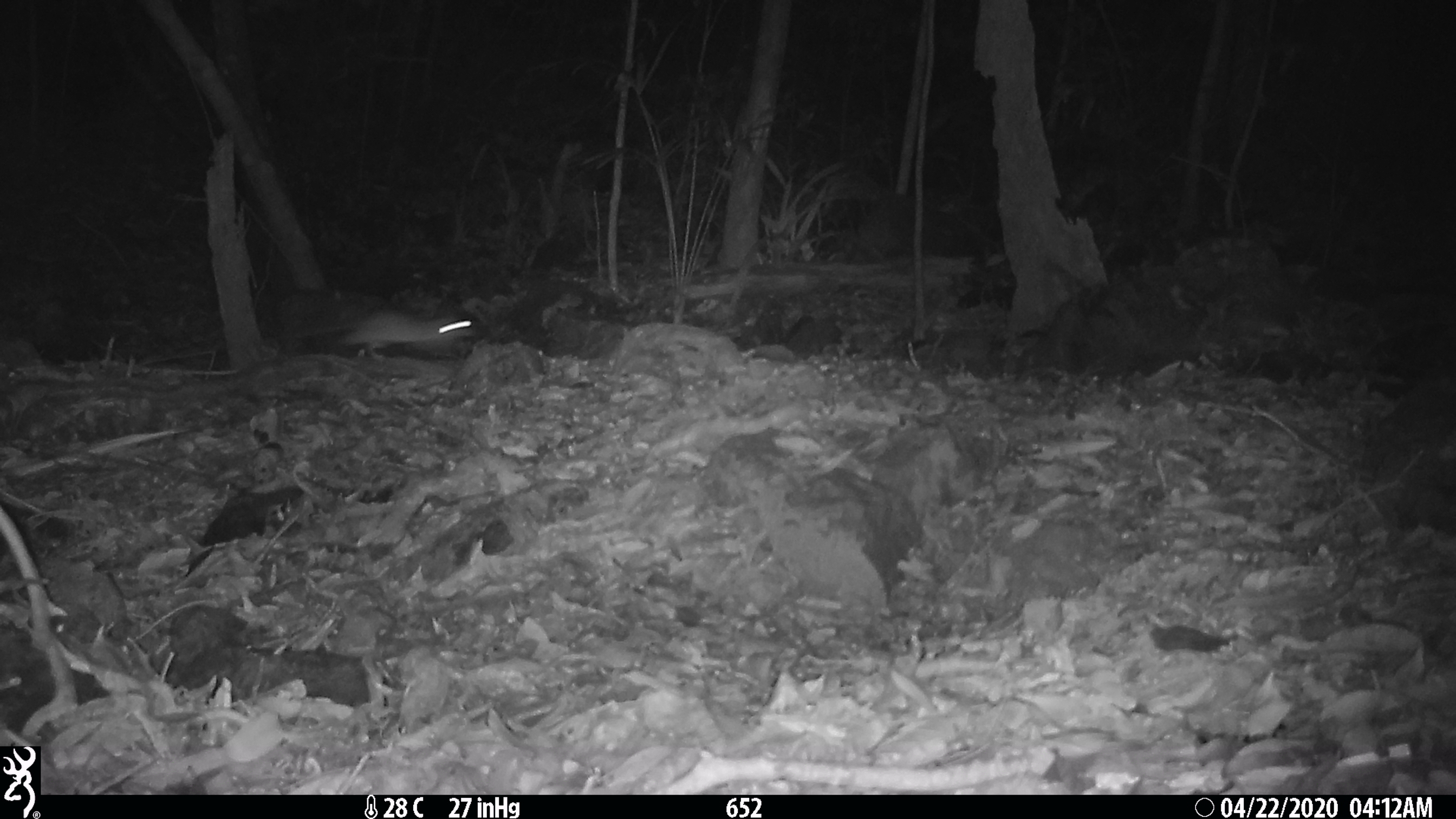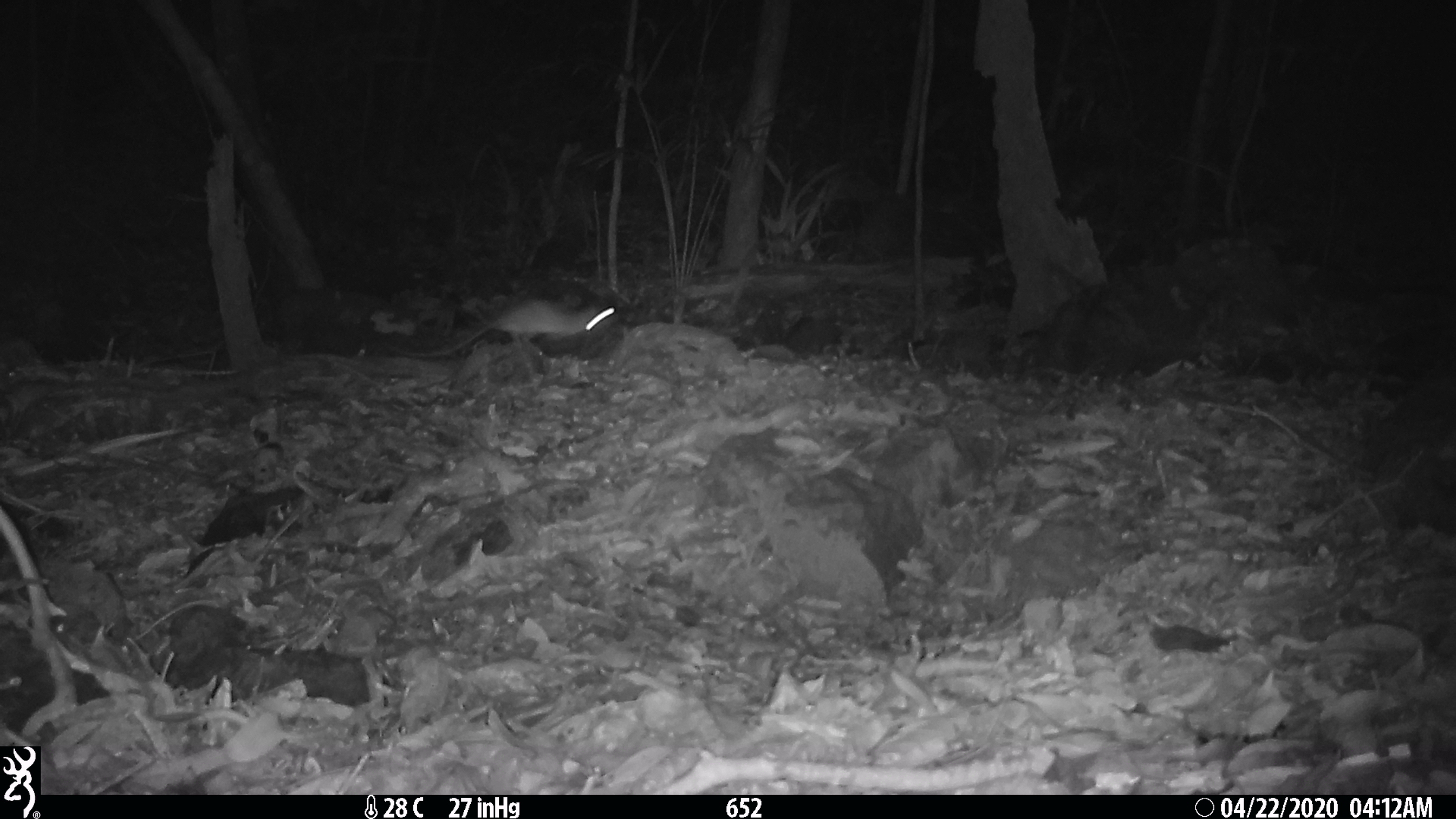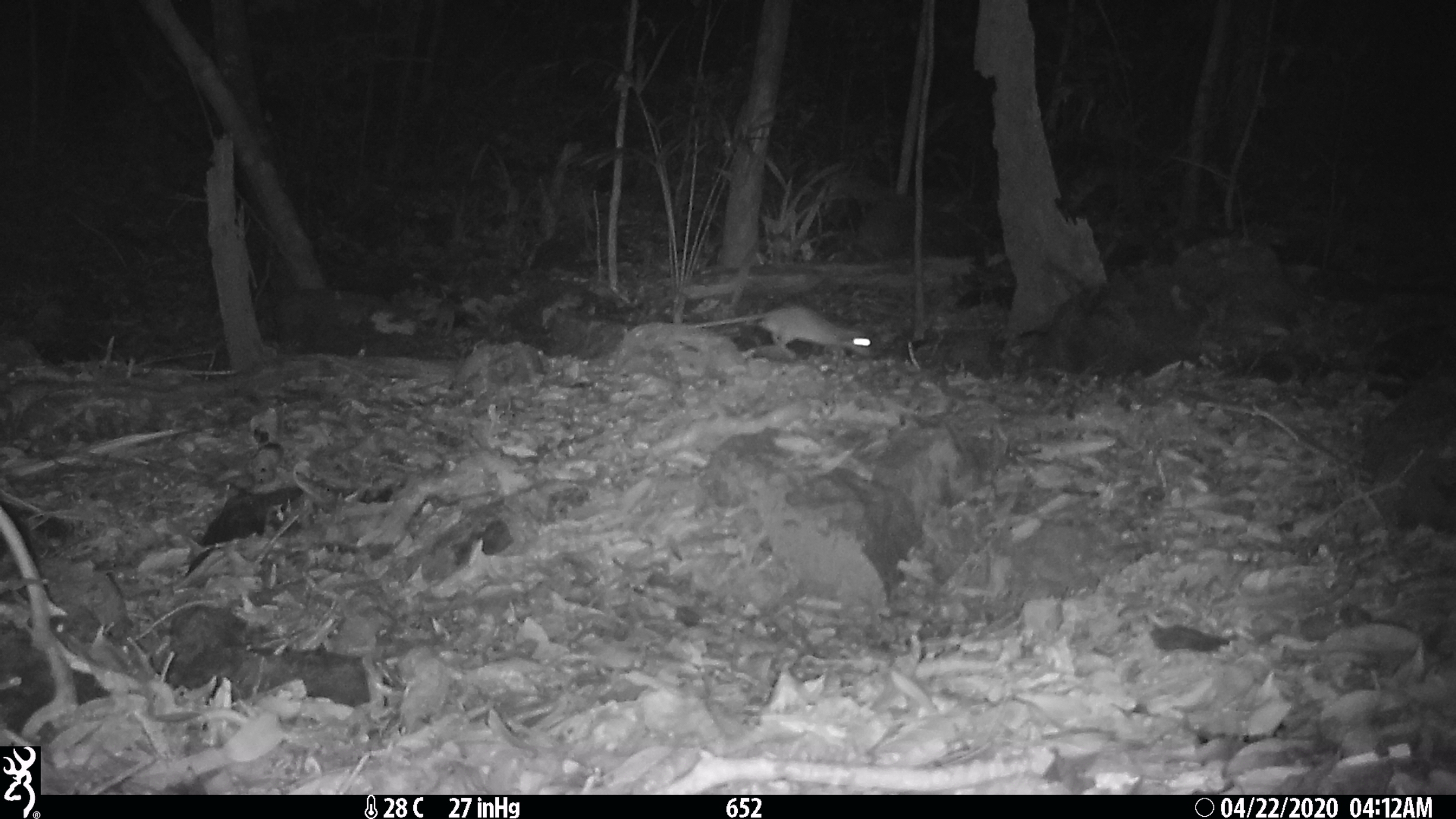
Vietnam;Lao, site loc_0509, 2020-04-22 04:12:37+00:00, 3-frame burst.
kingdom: Animalia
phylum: Chordata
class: Mammalia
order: Rodentia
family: Muridae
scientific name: Muridae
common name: old-world mice and rats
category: unidentified murid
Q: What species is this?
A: Unidentified murid (old-world mice and rats) (Muridae).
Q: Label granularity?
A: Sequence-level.